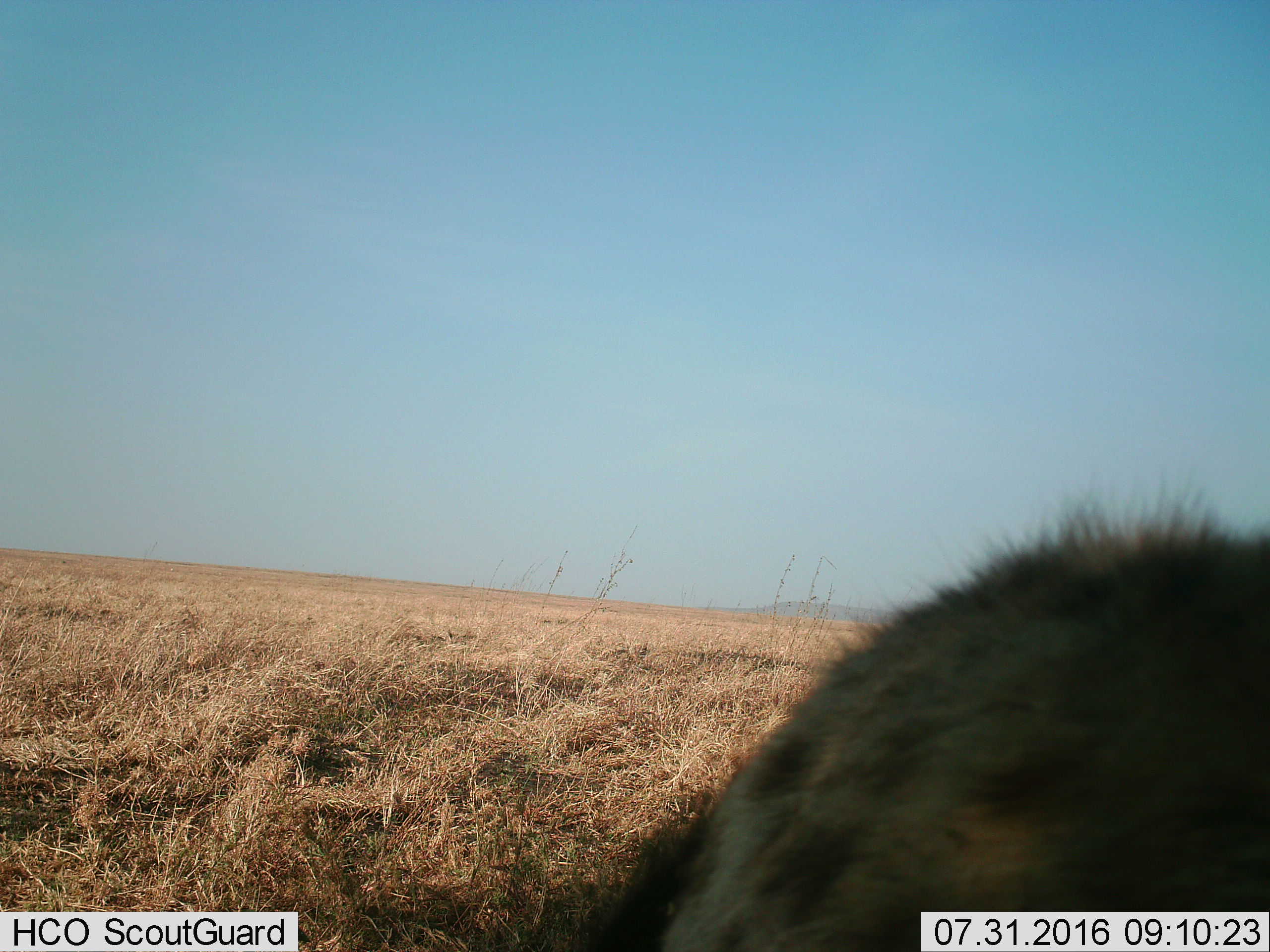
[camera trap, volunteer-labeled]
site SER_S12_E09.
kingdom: Animalia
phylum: Chordata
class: Mammalia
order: Carnivora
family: Hyaenidae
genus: Crocuta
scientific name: Crocuta crocuta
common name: spotted hyena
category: hyenaspotted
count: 1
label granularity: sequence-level